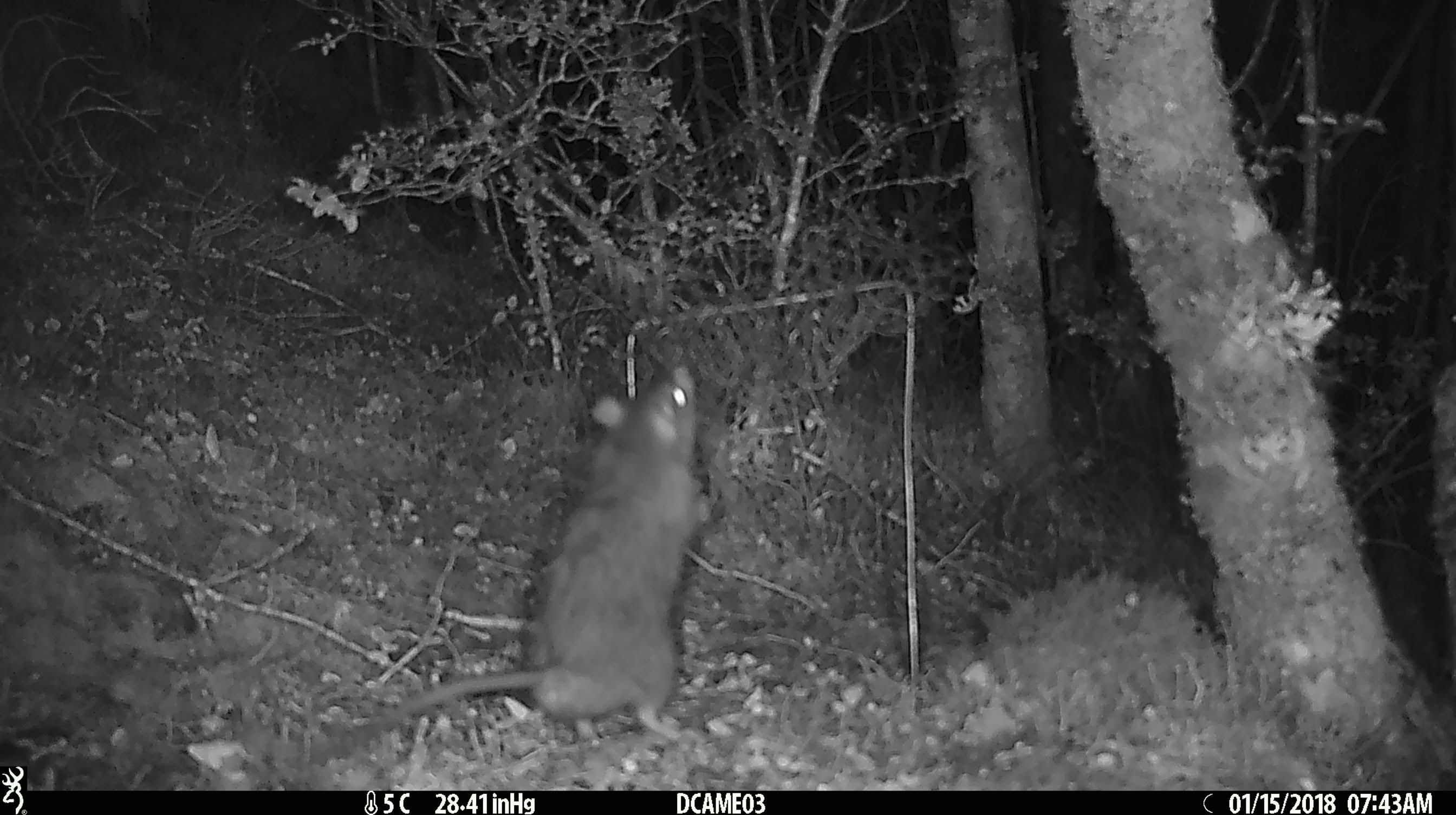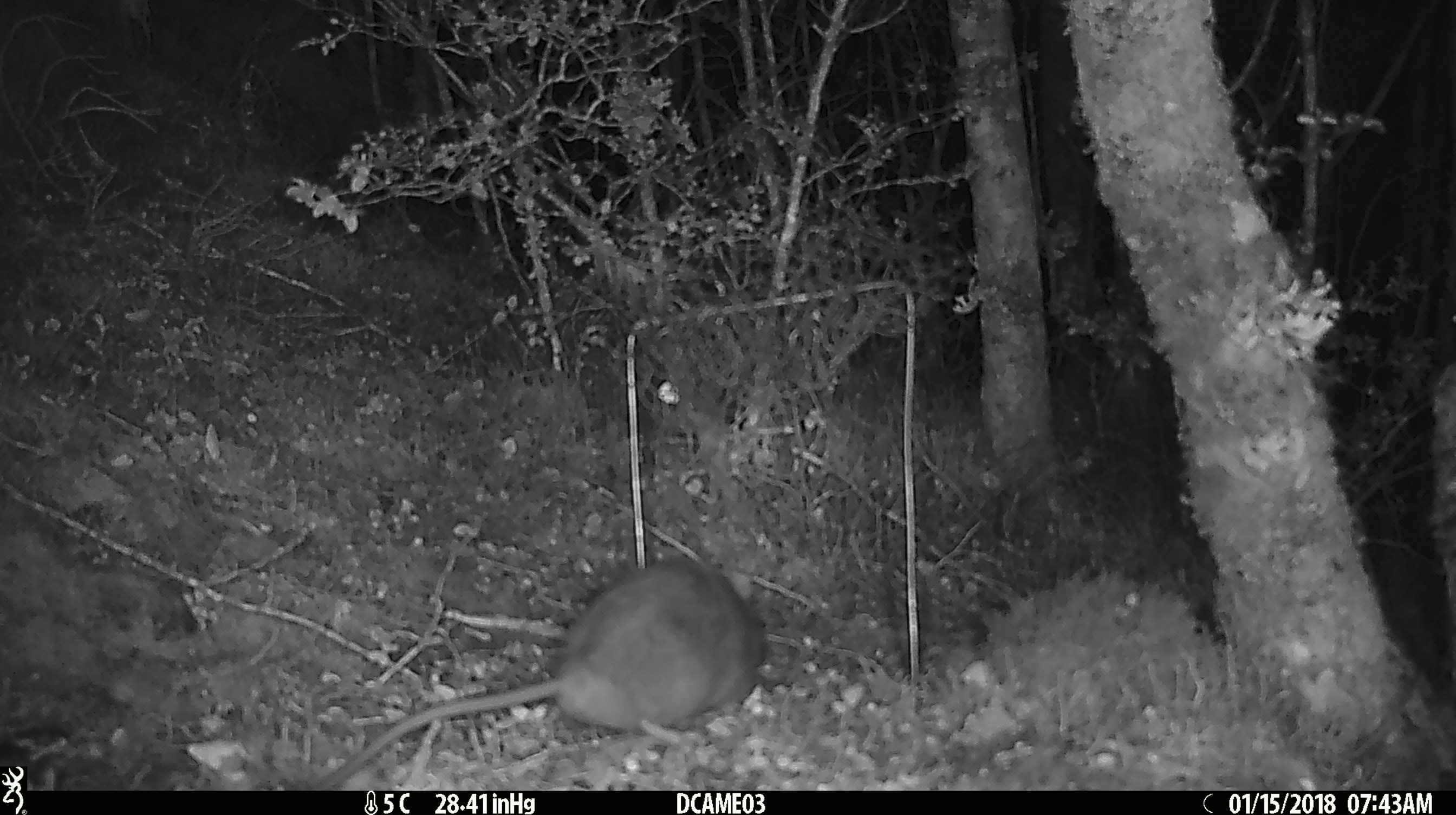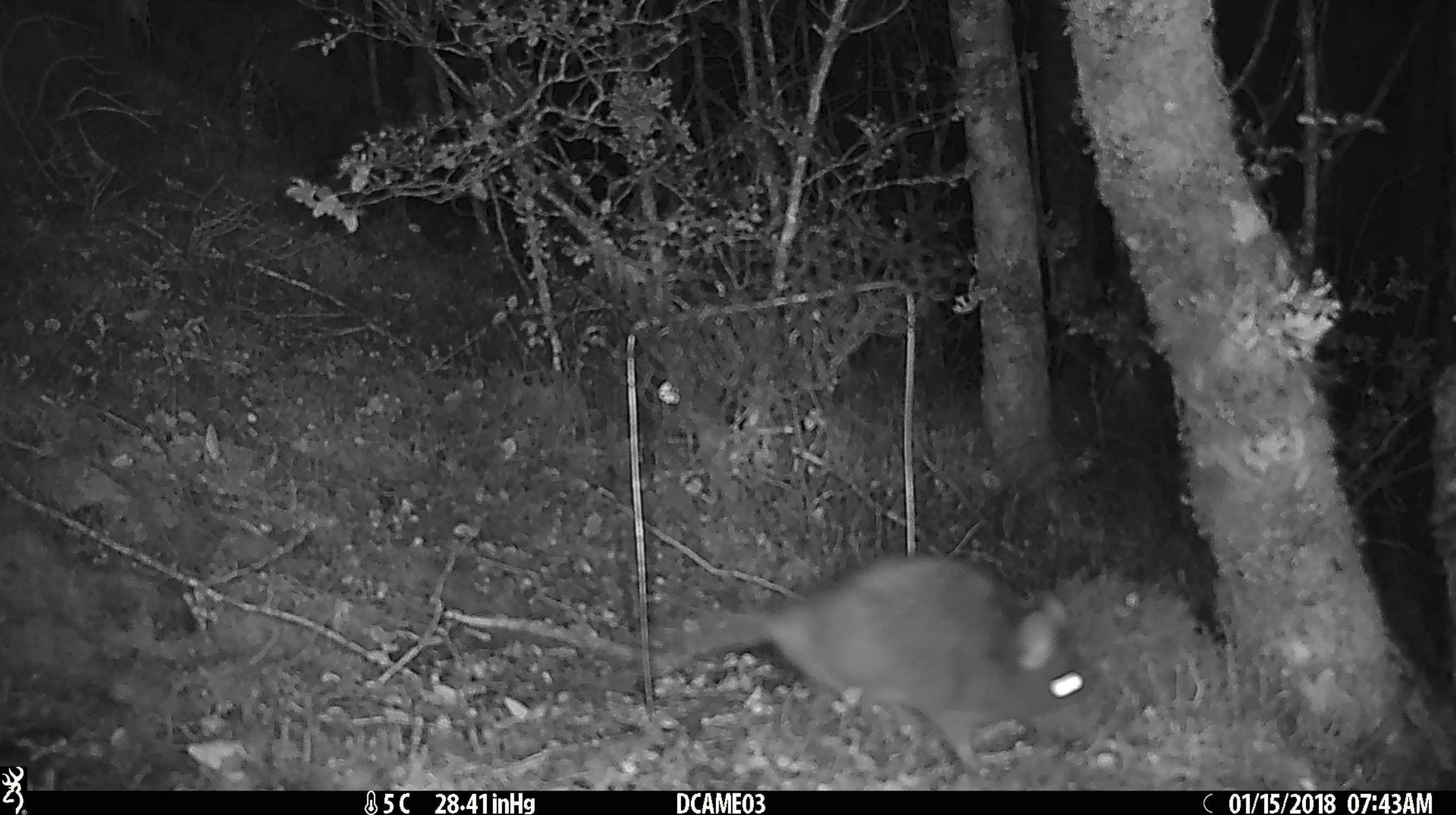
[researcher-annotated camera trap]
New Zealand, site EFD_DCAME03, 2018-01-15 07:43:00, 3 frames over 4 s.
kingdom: Animalia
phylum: Chordata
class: Mammalia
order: Rodentia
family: Muridae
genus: Rattus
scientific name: Rattus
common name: rat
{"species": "rat (Rattus)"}